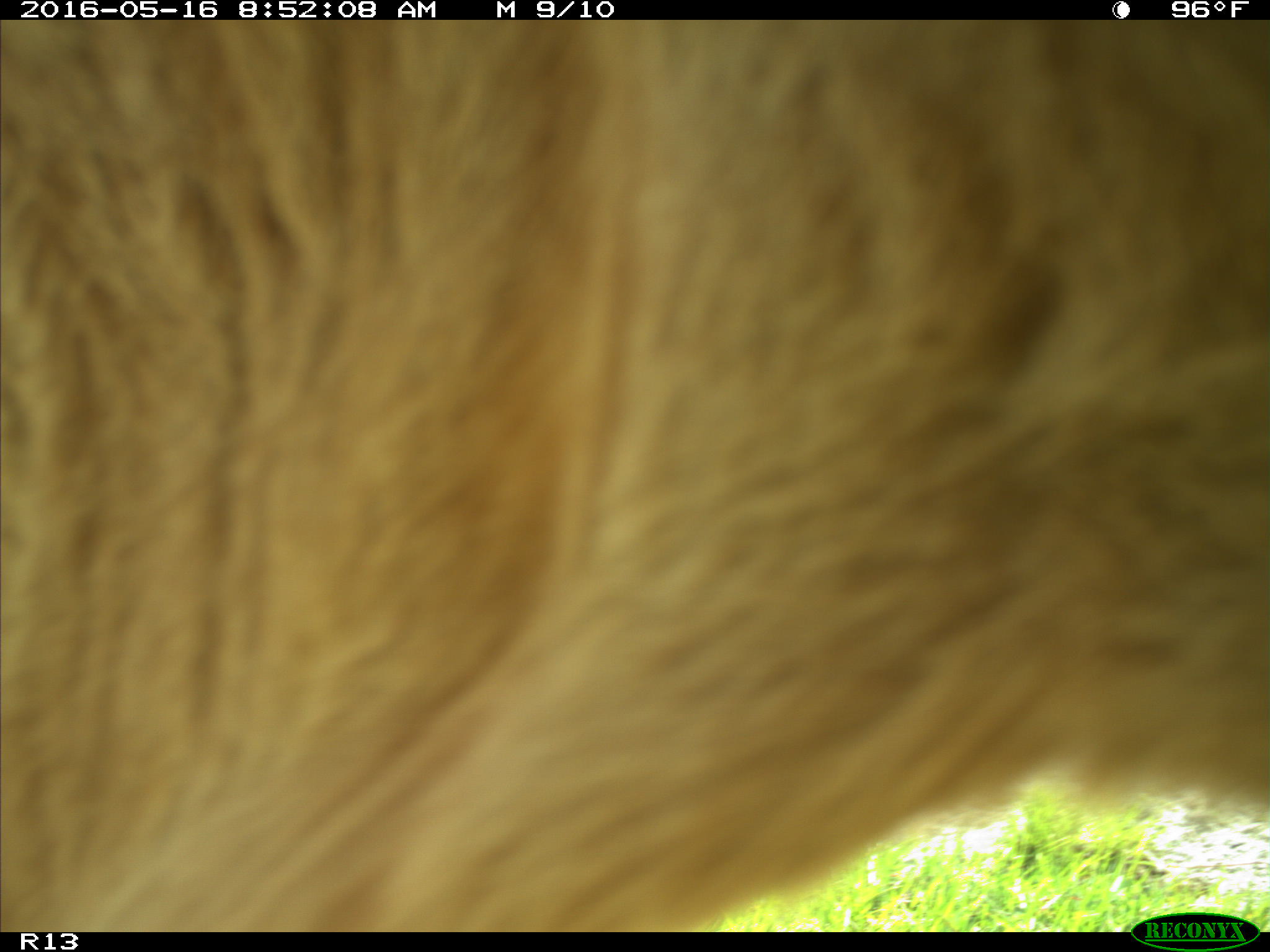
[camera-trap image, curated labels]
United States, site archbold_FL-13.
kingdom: Animalia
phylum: Chordata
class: Mammalia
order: Artiodactyla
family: Bovidae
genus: Bos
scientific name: Bos taurus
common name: domestic cow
Bos taurus (domestic cow).